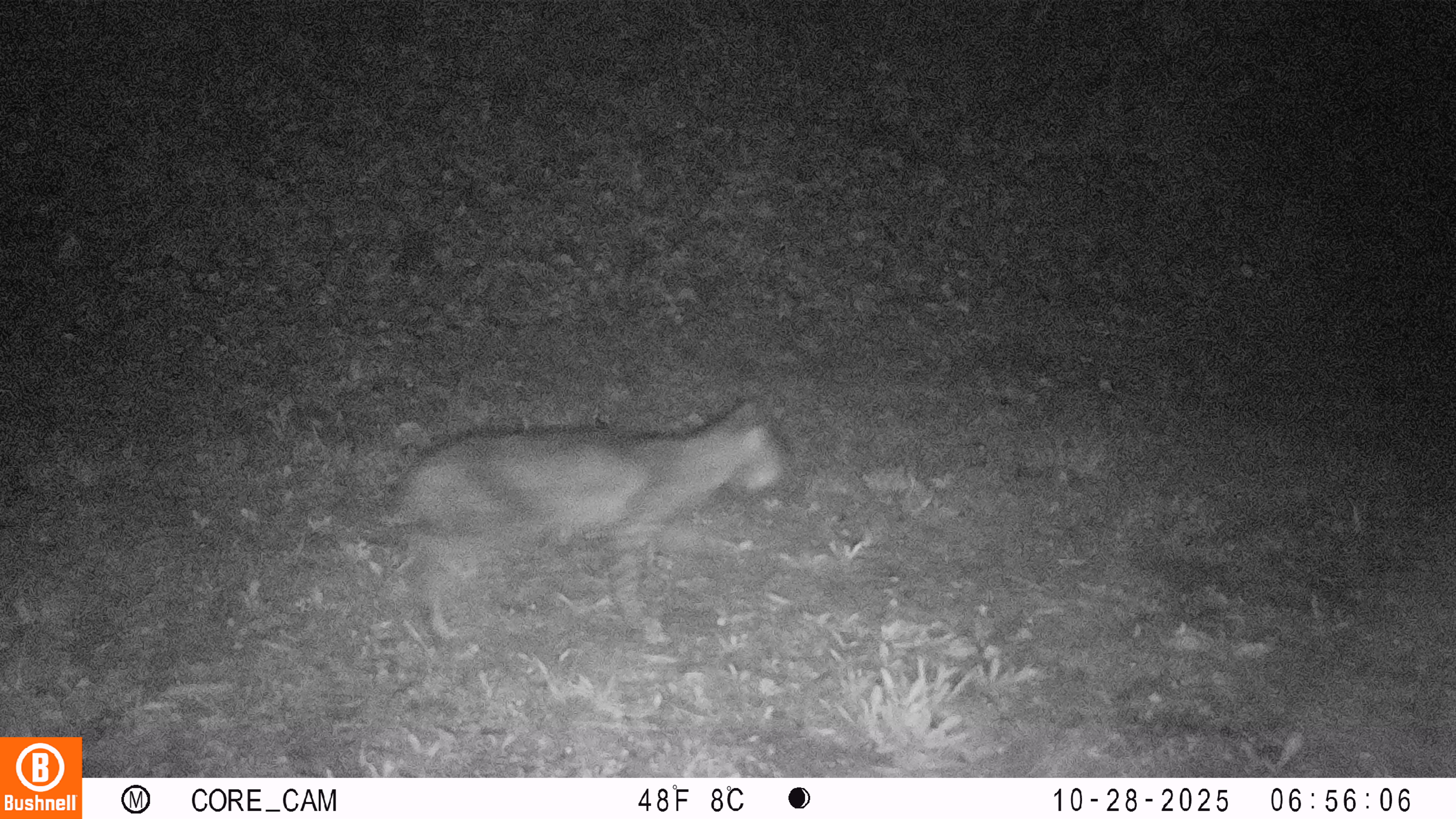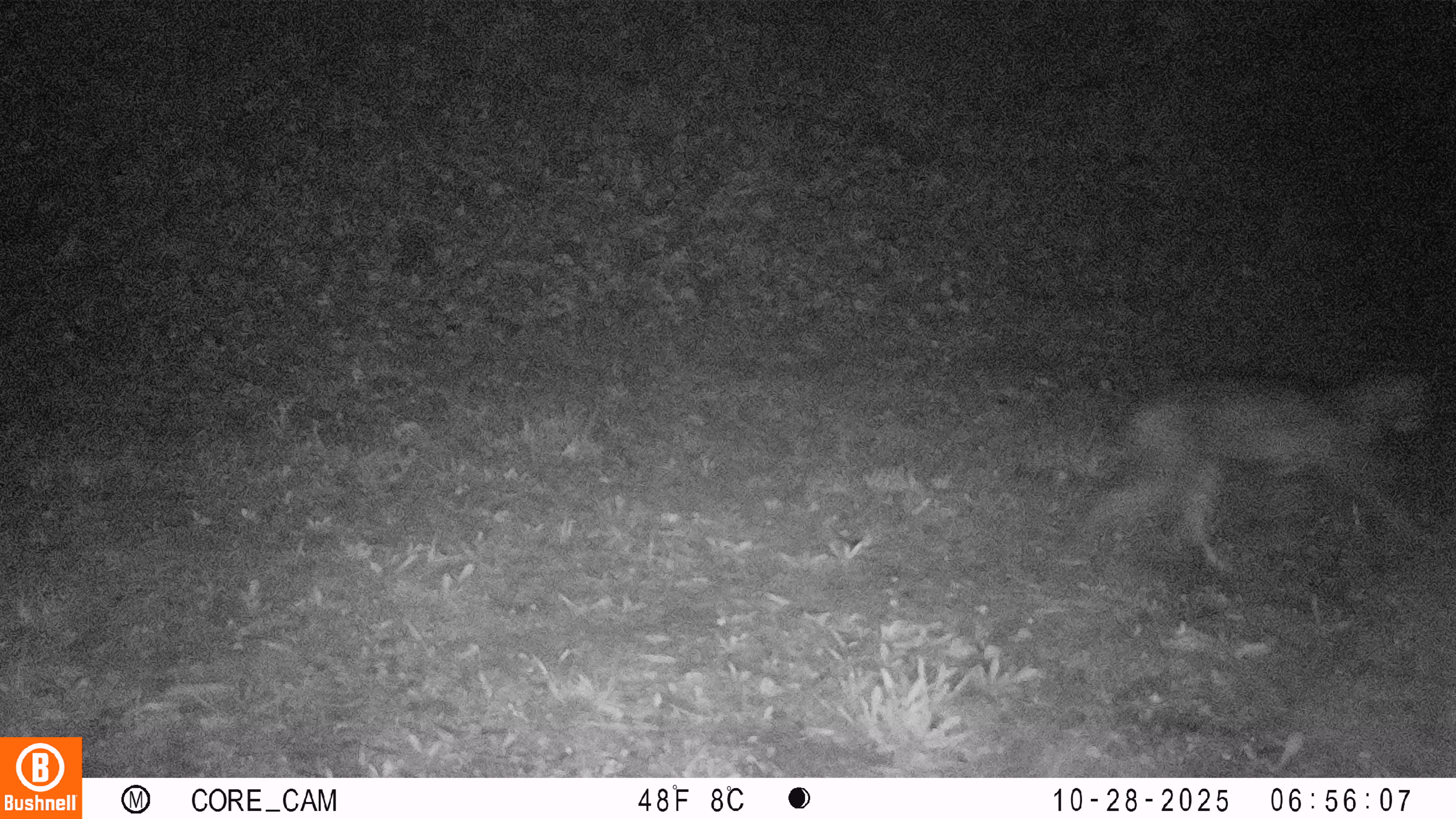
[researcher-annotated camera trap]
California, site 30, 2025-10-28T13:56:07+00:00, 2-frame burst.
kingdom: Animalia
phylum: Chordata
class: Mammalia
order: Carnivora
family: Felidae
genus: Lynx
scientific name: Lynx rufus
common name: bobcat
Bobcat (Lynx rufus).